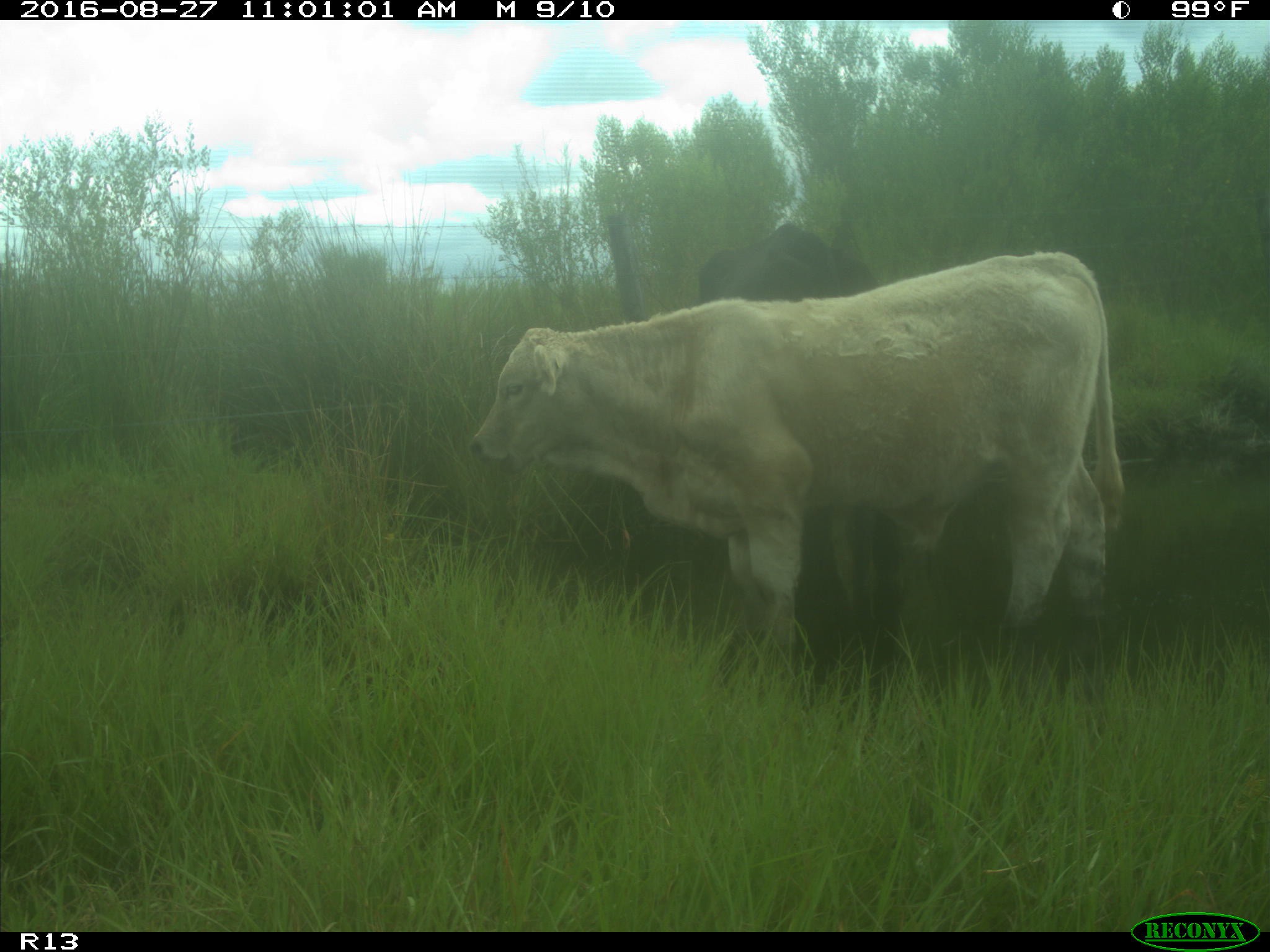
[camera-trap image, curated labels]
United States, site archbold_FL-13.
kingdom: Animalia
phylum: Chordata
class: Mammalia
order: Artiodactyla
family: Bovidae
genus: Bos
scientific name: Bos taurus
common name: domestic cow